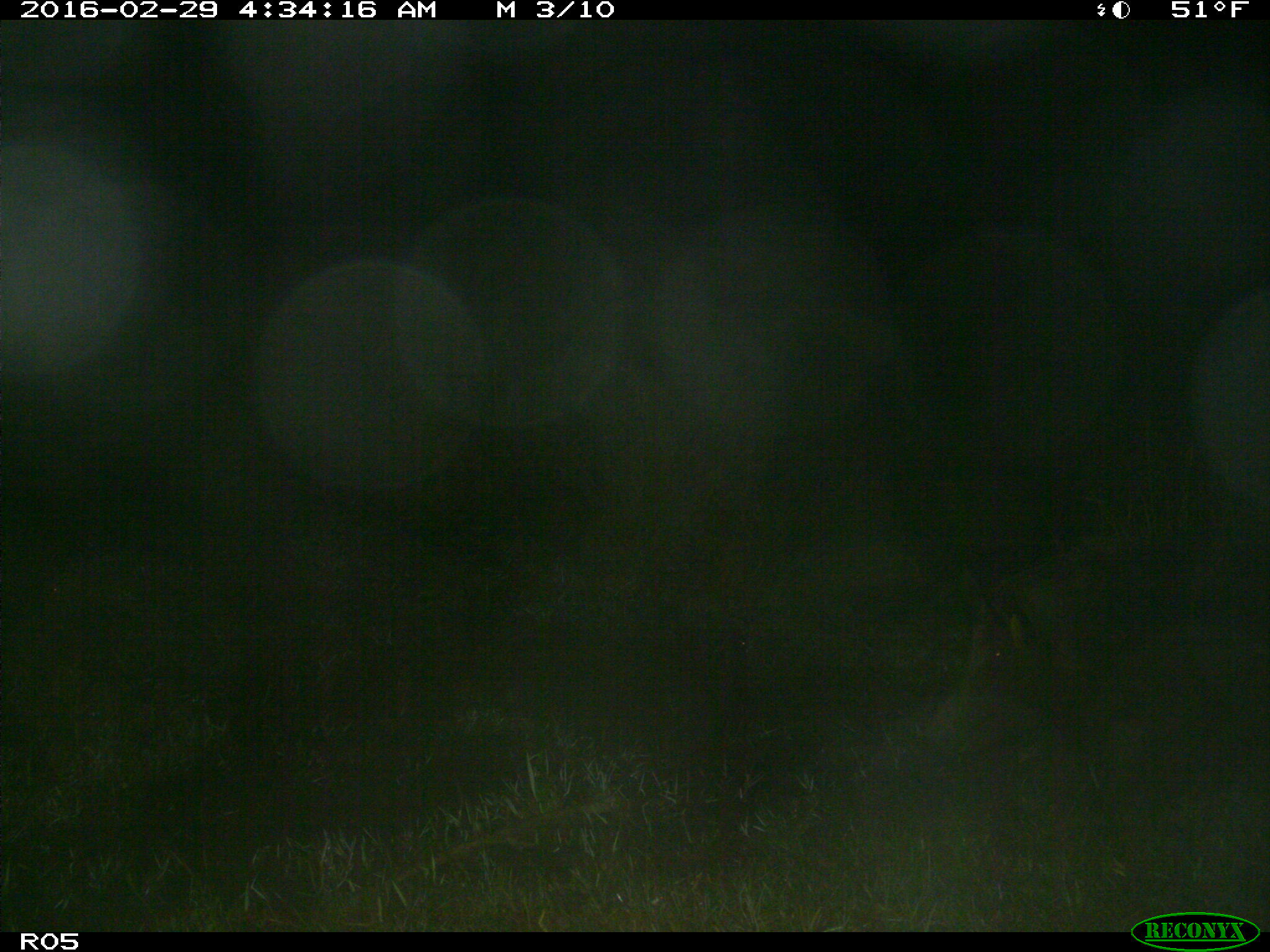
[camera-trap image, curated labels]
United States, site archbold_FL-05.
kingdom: Animalia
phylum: Chordata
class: Mammalia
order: Artiodactyla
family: Suidae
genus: Sus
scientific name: Sus scrofa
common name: wild boar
Sus scrofa (wild boar).